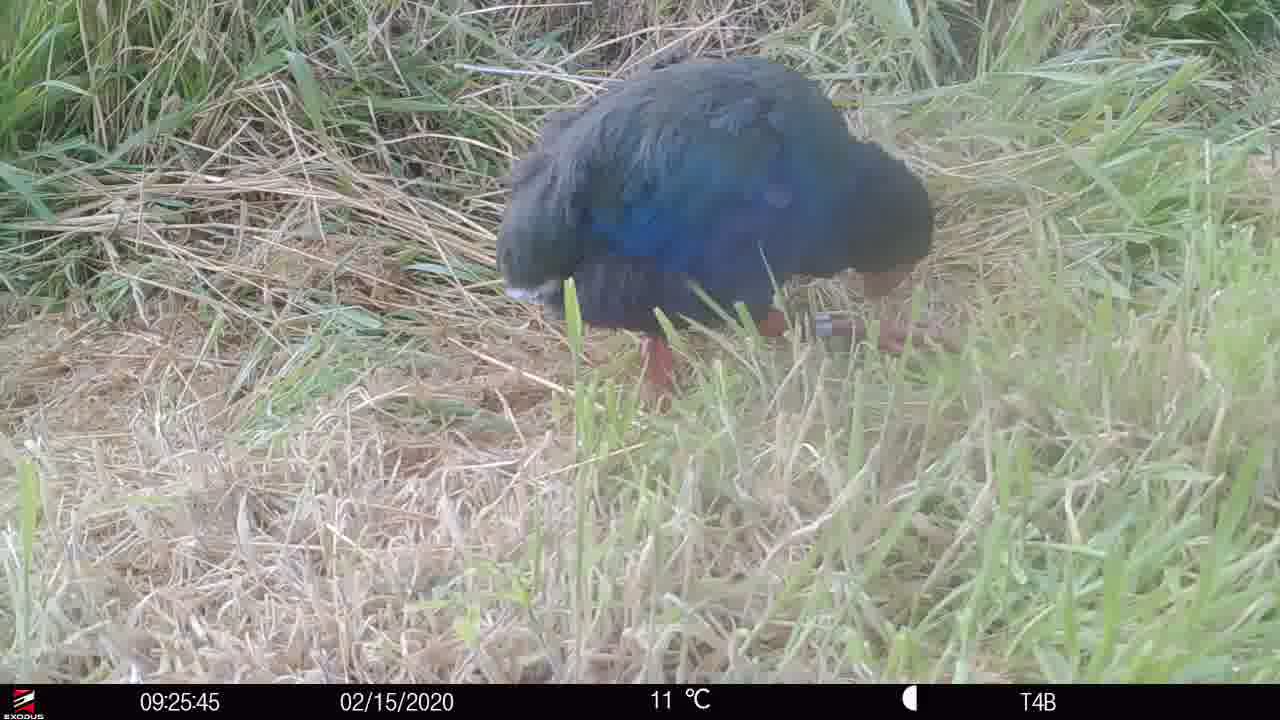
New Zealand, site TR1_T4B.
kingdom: Animalia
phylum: Chordata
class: Aves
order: Gruiformes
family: Rallidae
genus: Porphyrio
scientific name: Porphyrio mantelli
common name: takahe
Takahe (Porphyrio mantelli).